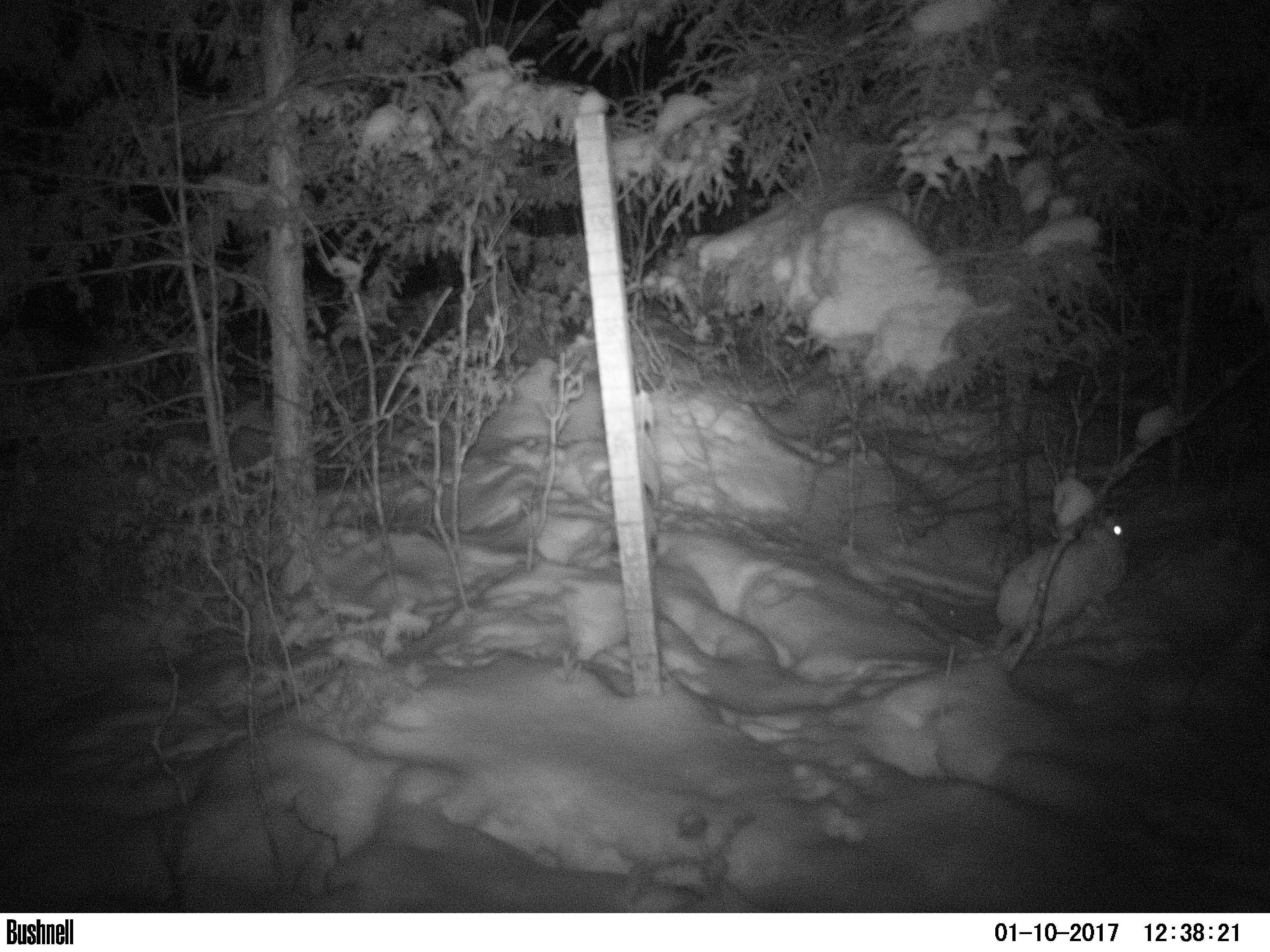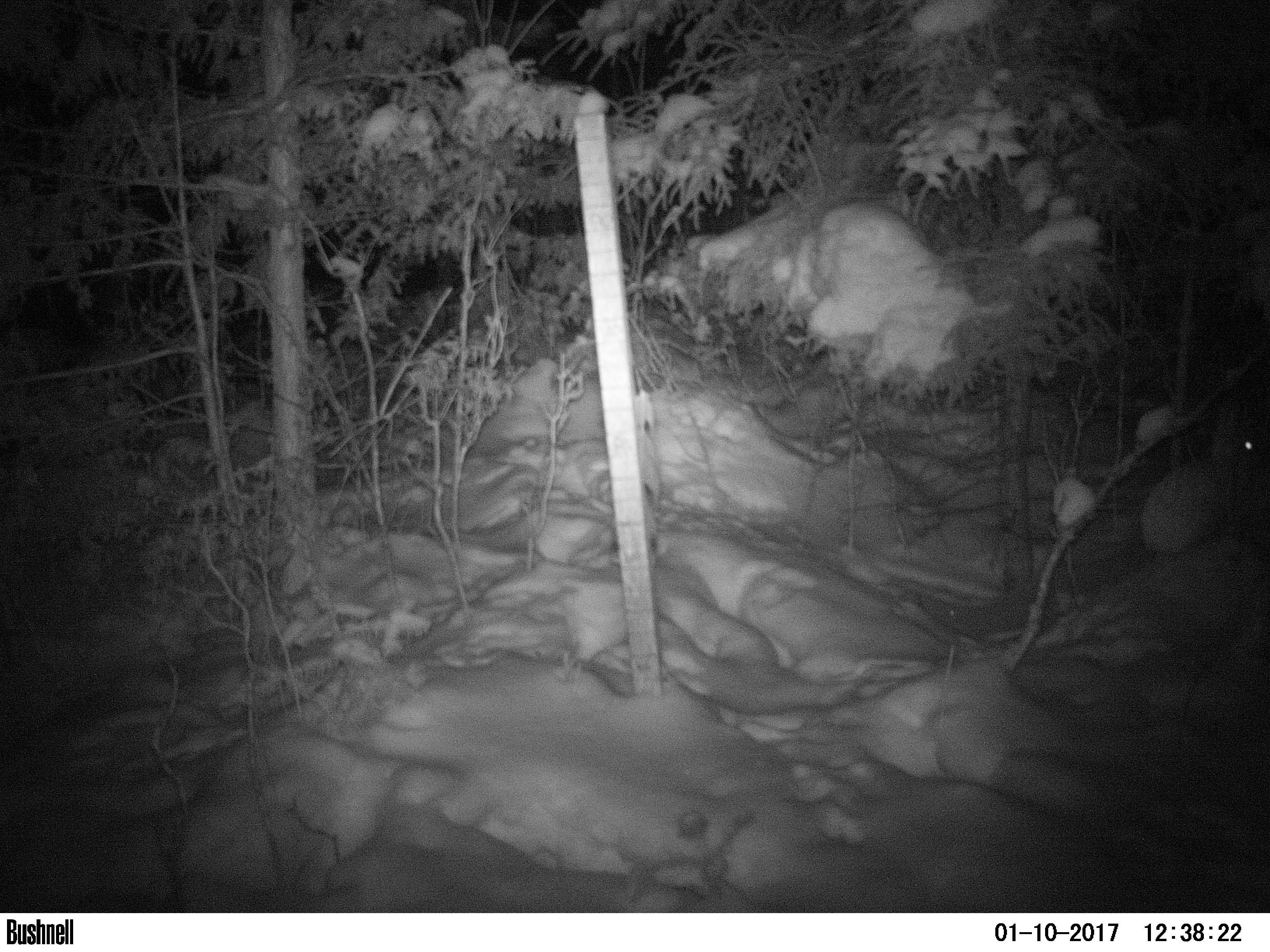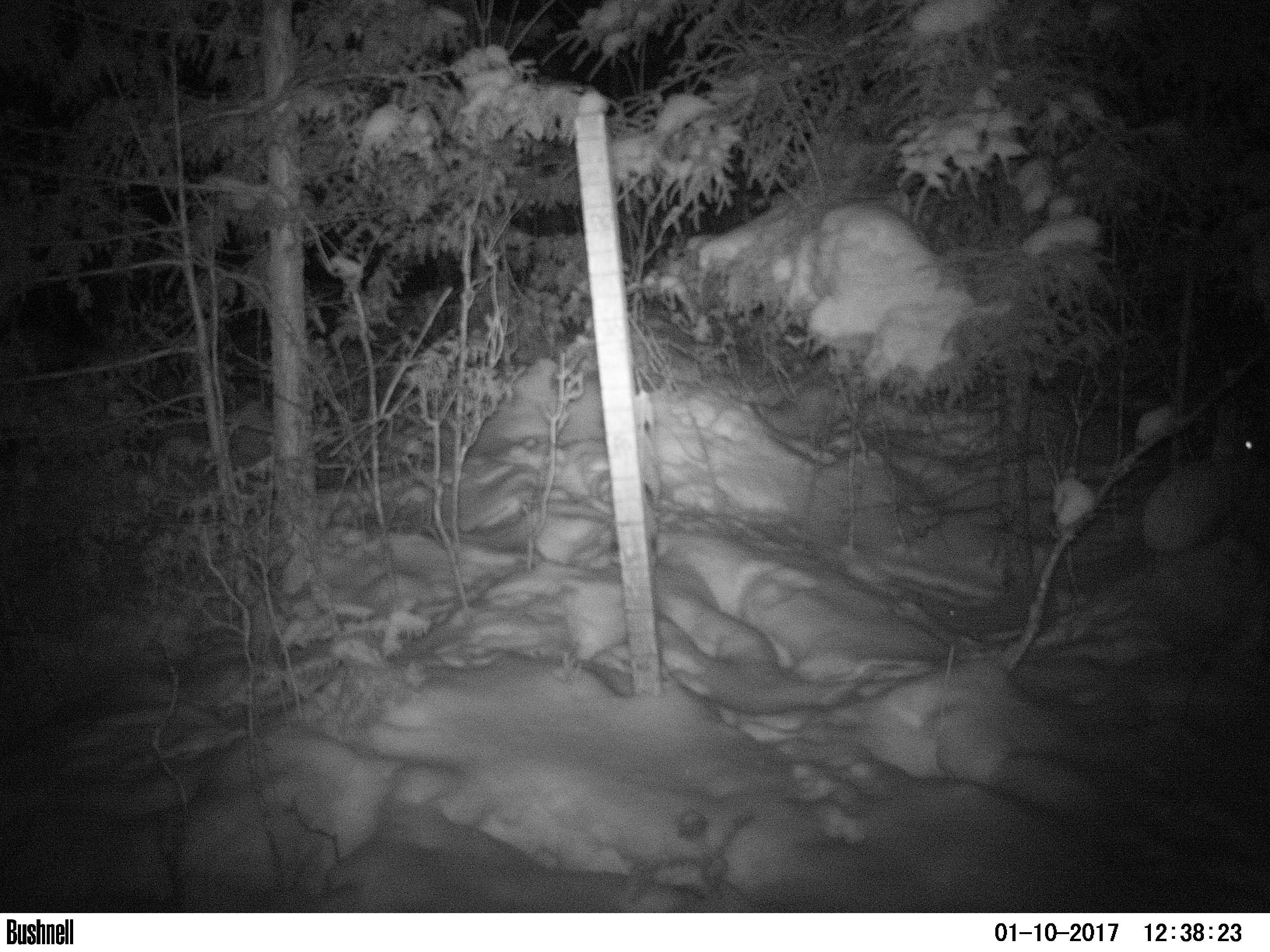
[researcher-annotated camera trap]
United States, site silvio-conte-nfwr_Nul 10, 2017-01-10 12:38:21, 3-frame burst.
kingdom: Animalia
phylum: Chordata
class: Mammalia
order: Lagomorpha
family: Leporidae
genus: Lepus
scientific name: Lepus americanus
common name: snowshoe hare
Snowshoe hare (Lepus americanus).